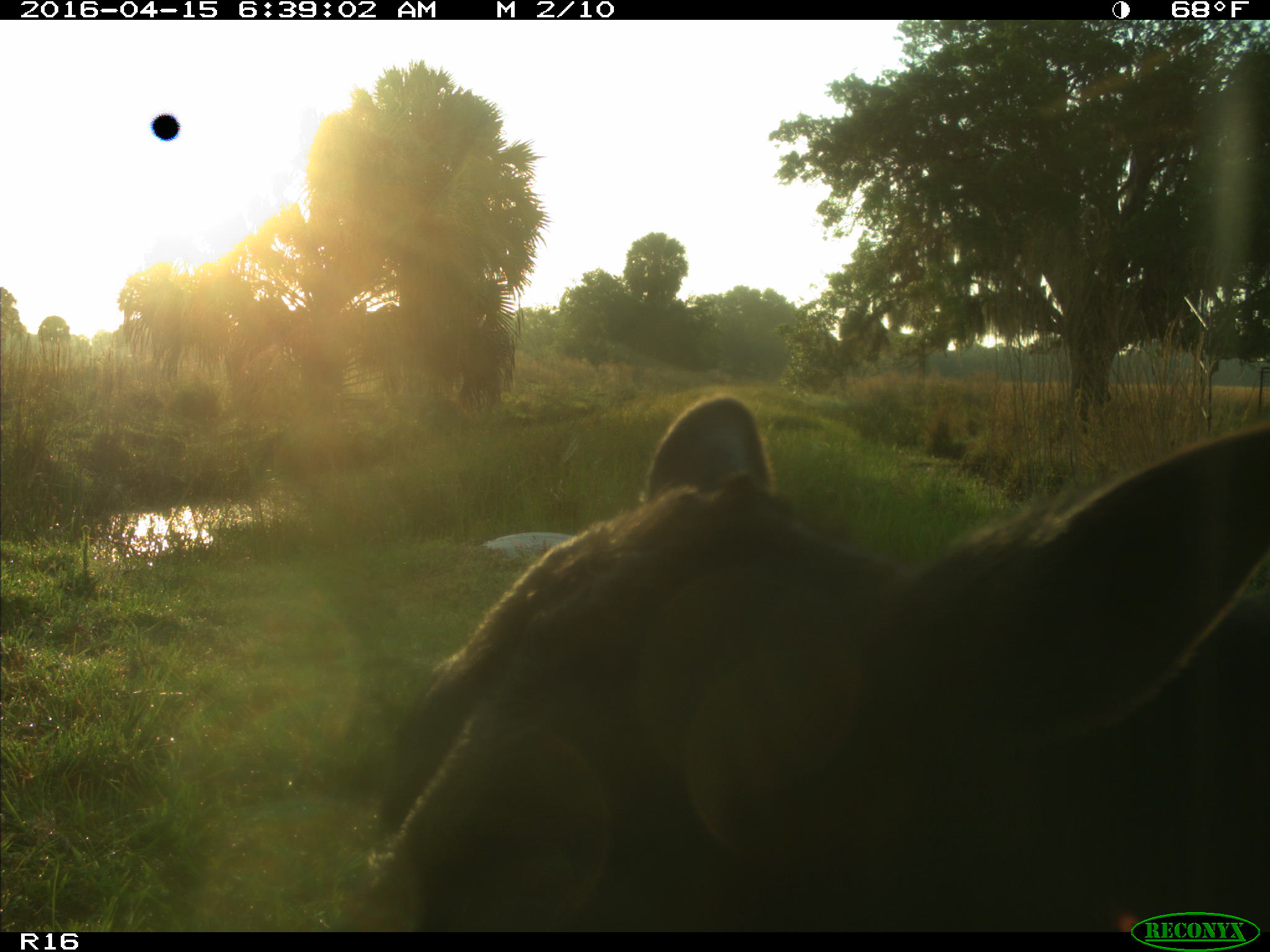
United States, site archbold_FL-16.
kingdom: Animalia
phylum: Chordata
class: Mammalia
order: Artiodactyla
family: Bovidae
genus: Bos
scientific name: Bos taurus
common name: domestic cow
Bos taurus (domestic cow).